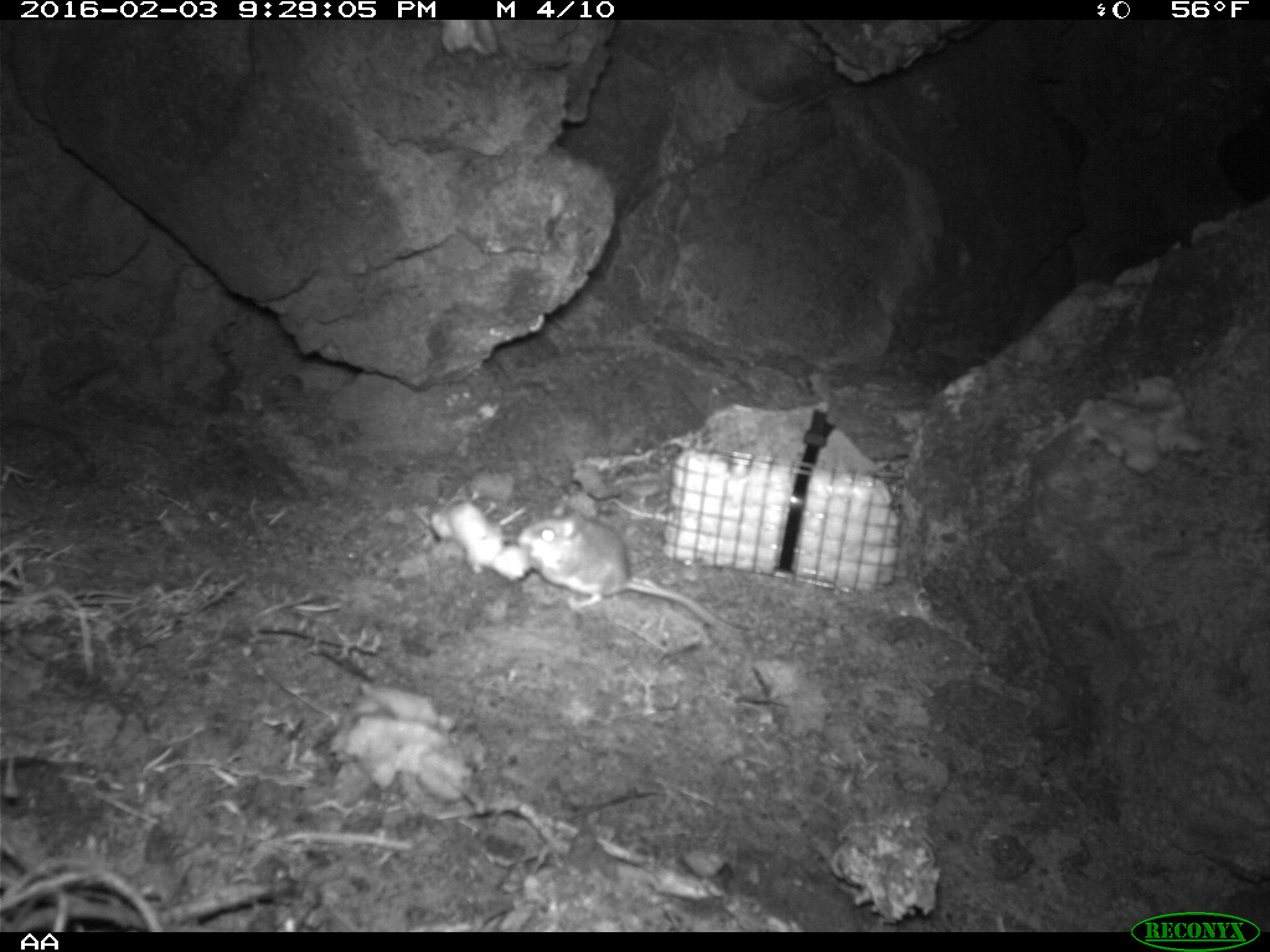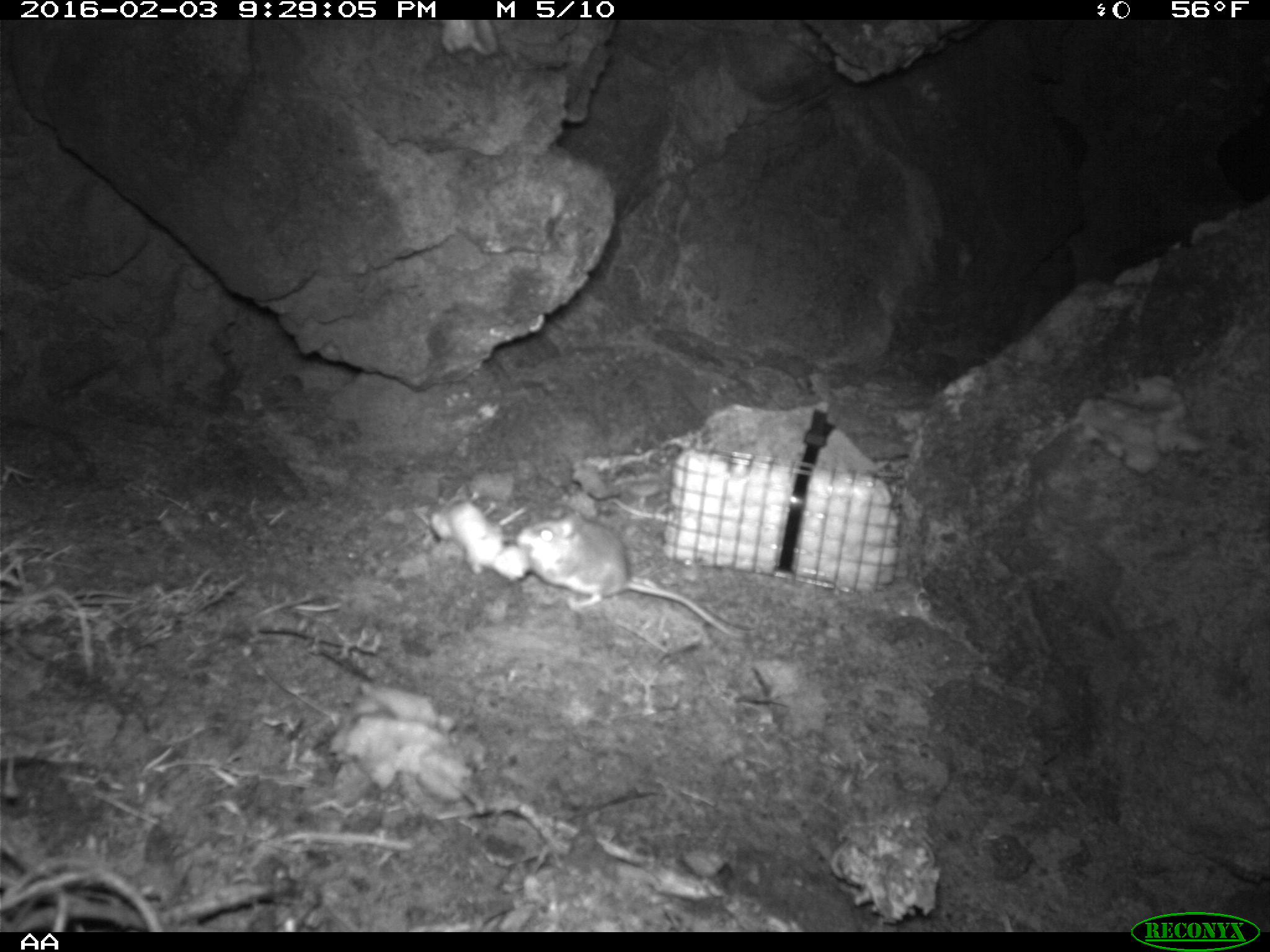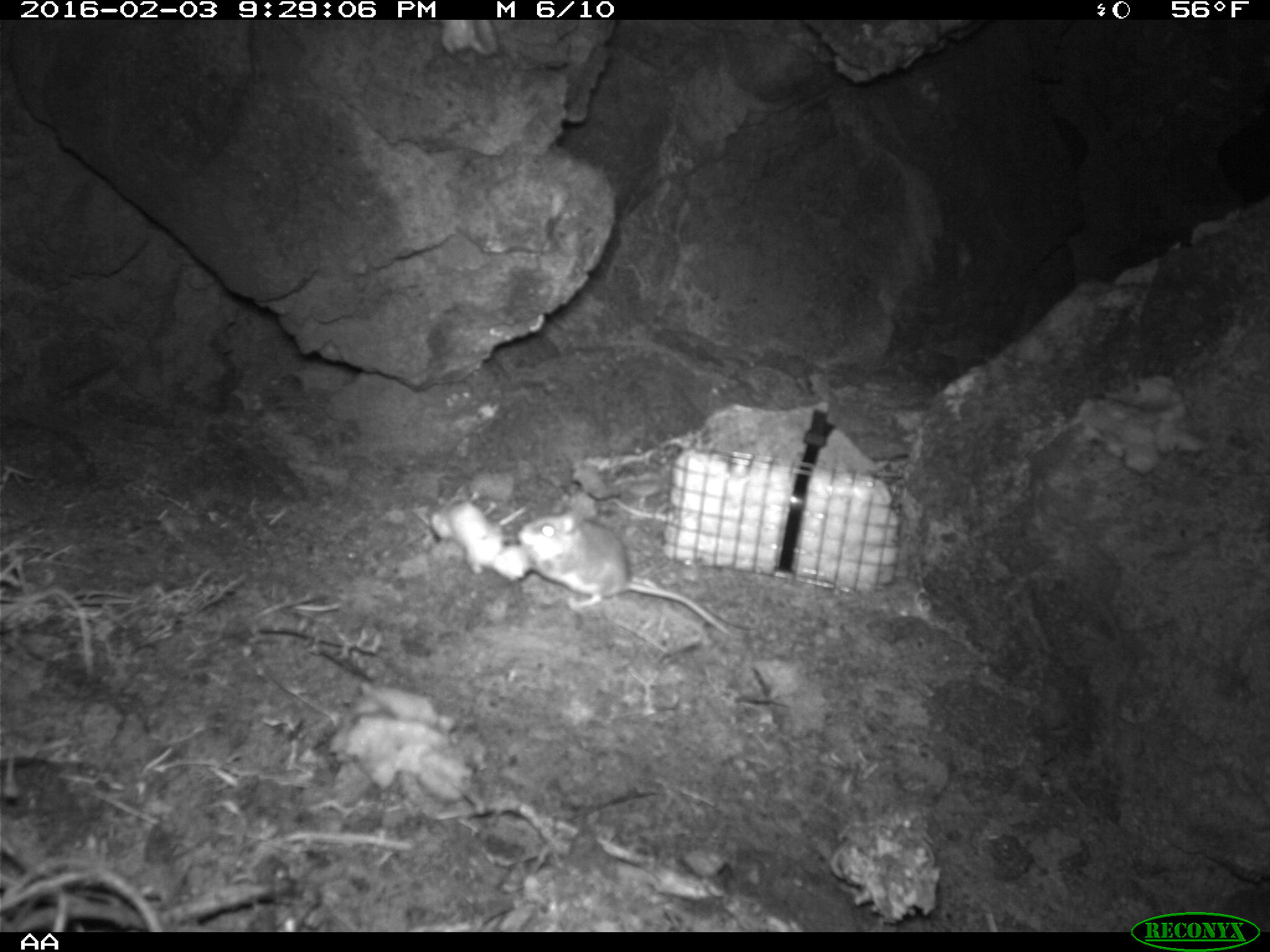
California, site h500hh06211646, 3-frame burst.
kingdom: Animalia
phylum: Chordata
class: Mammalia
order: Rodentia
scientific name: Rodentia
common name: rodent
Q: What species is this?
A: Rodent (Rodentia).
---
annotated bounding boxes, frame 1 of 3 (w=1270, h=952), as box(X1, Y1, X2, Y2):
rodent: box(516, 512, 740, 635)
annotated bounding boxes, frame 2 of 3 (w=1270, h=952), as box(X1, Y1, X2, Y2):
rodent: box(513, 510, 745, 641)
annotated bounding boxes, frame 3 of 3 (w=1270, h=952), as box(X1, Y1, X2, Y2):
rodent: box(515, 510, 744, 638)